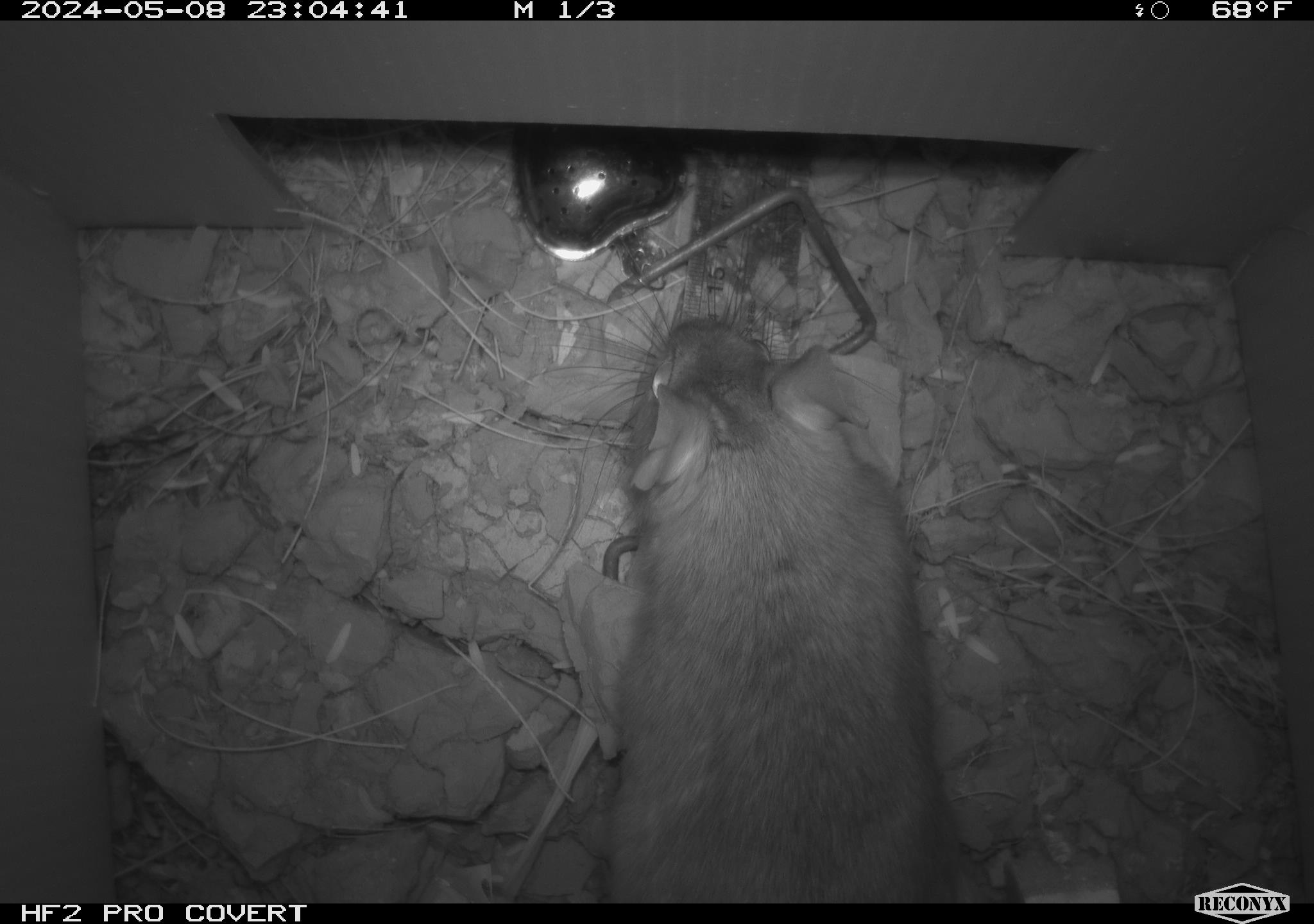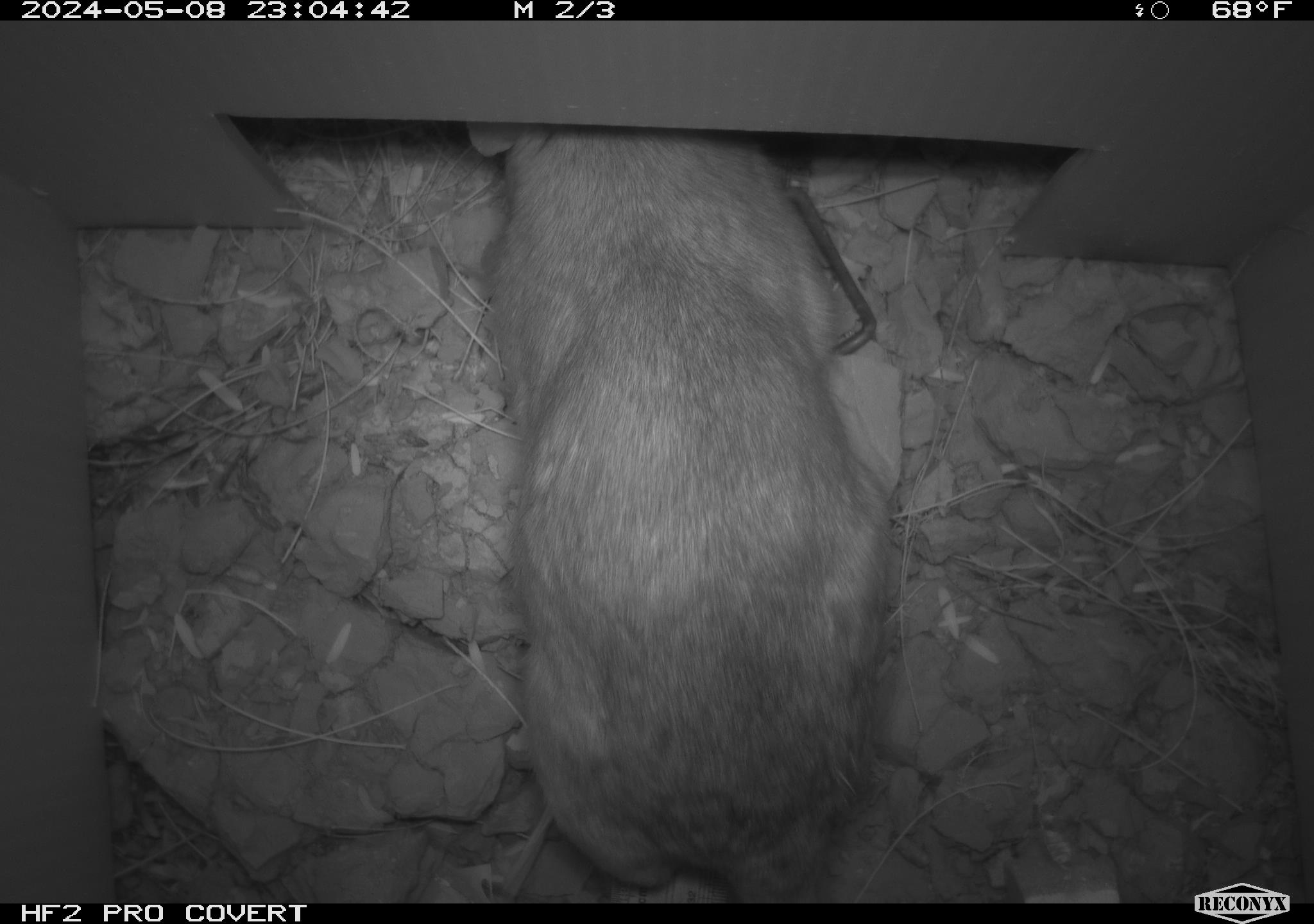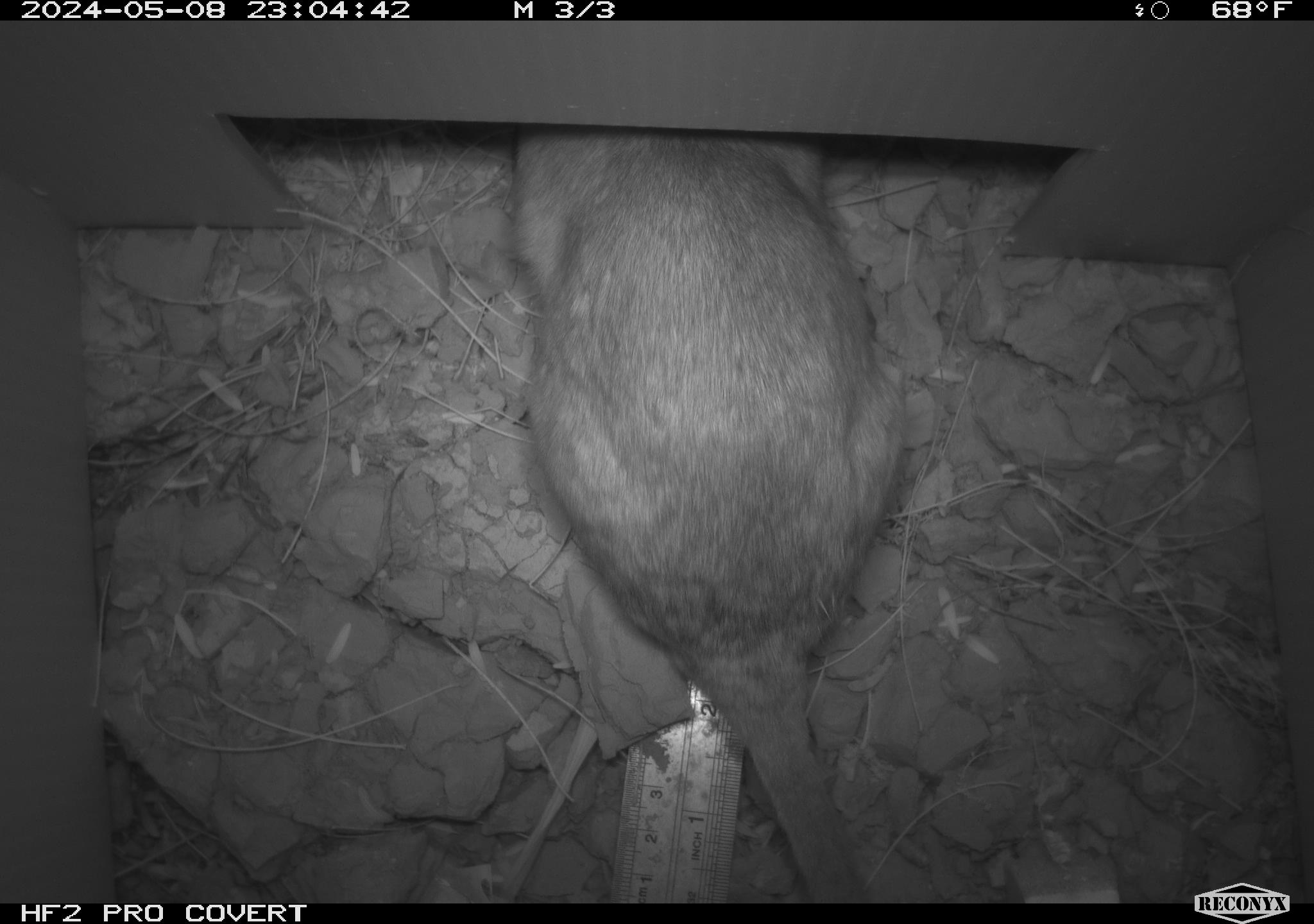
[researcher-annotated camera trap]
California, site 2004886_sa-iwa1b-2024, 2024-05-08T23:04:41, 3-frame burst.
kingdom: Animalia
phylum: Chordata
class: Mammalia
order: Rodentia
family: Cricetidae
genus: Neotoma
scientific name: Neotoma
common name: pack rat or woodrat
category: neotoma species